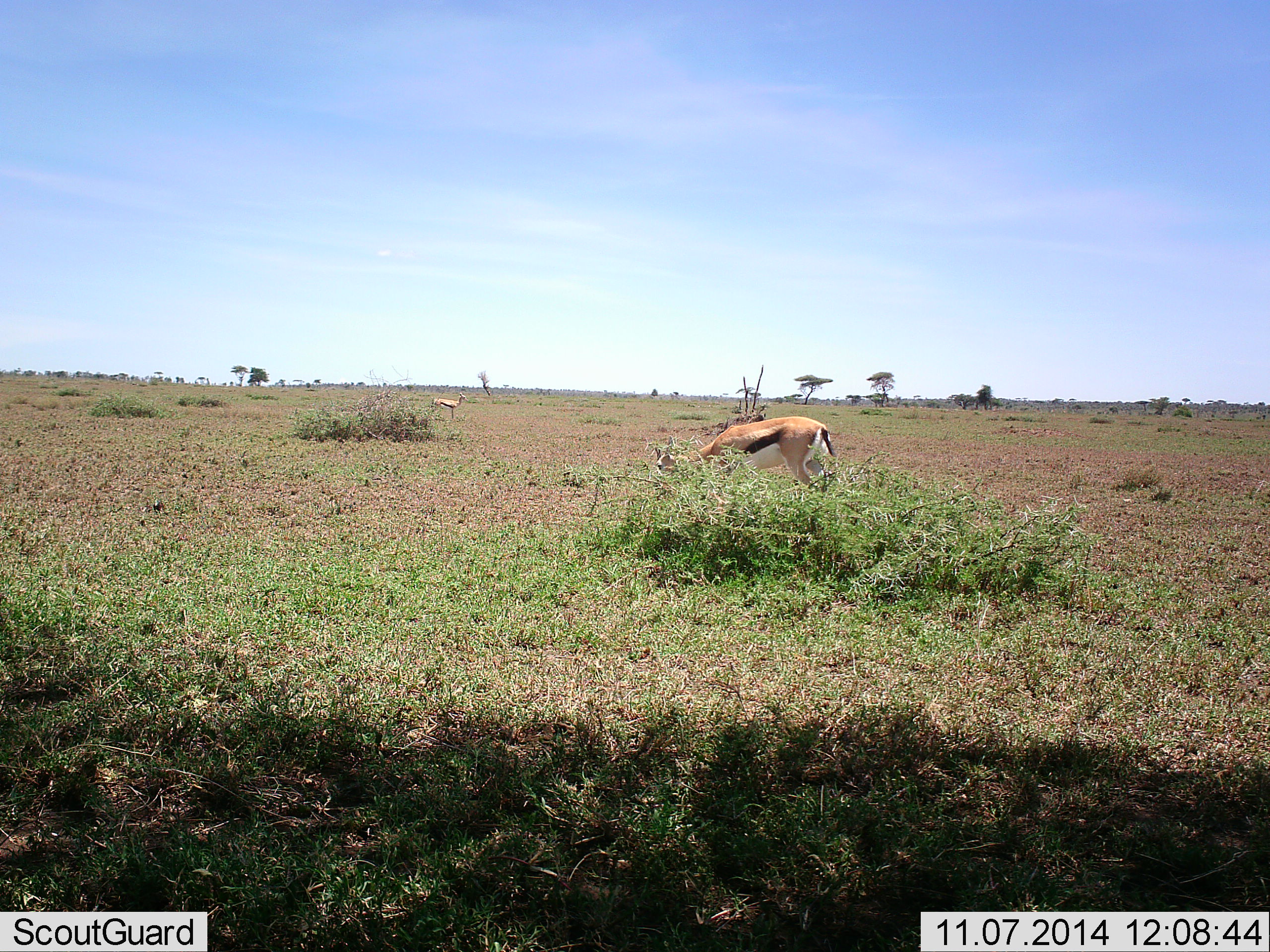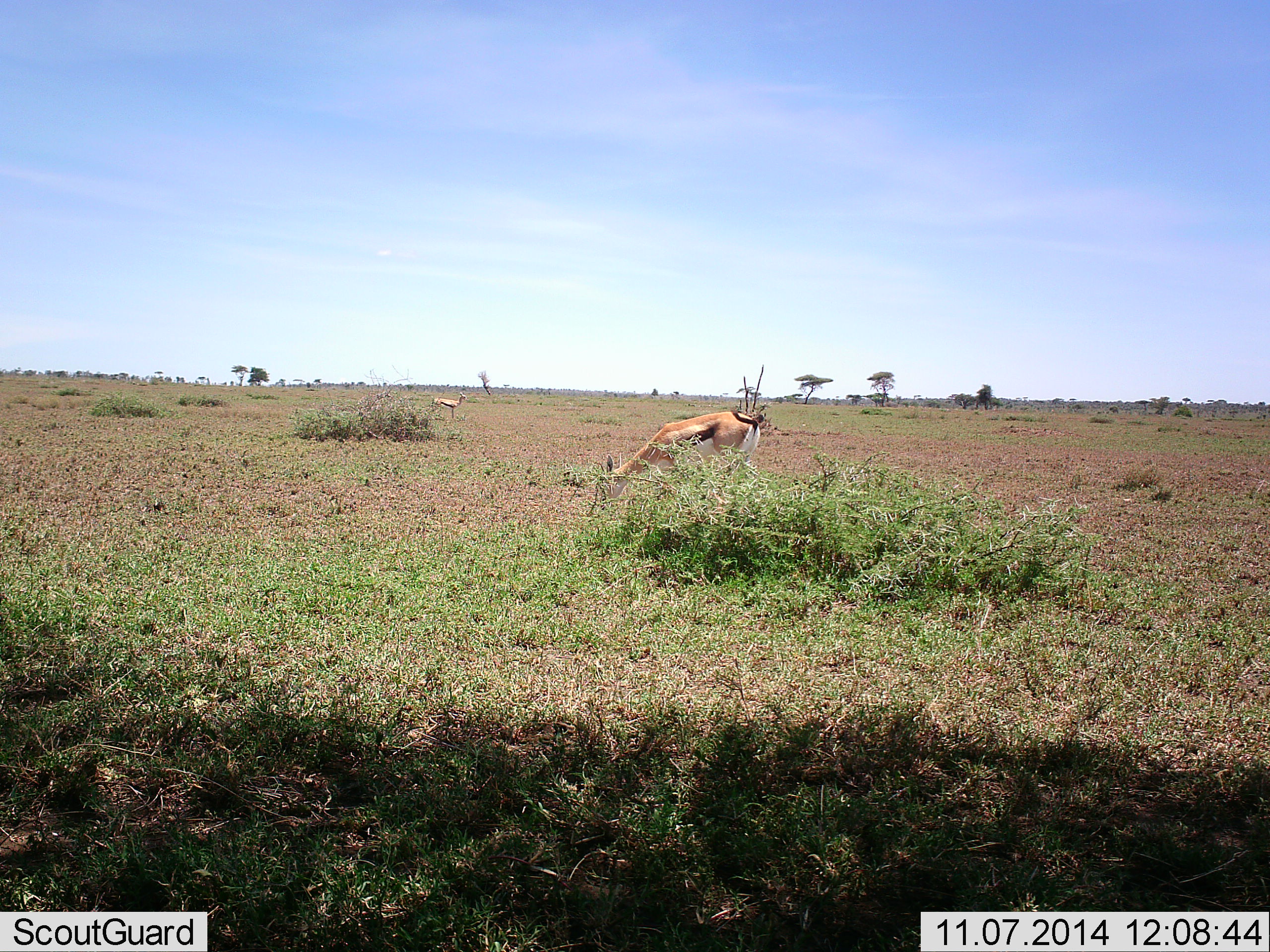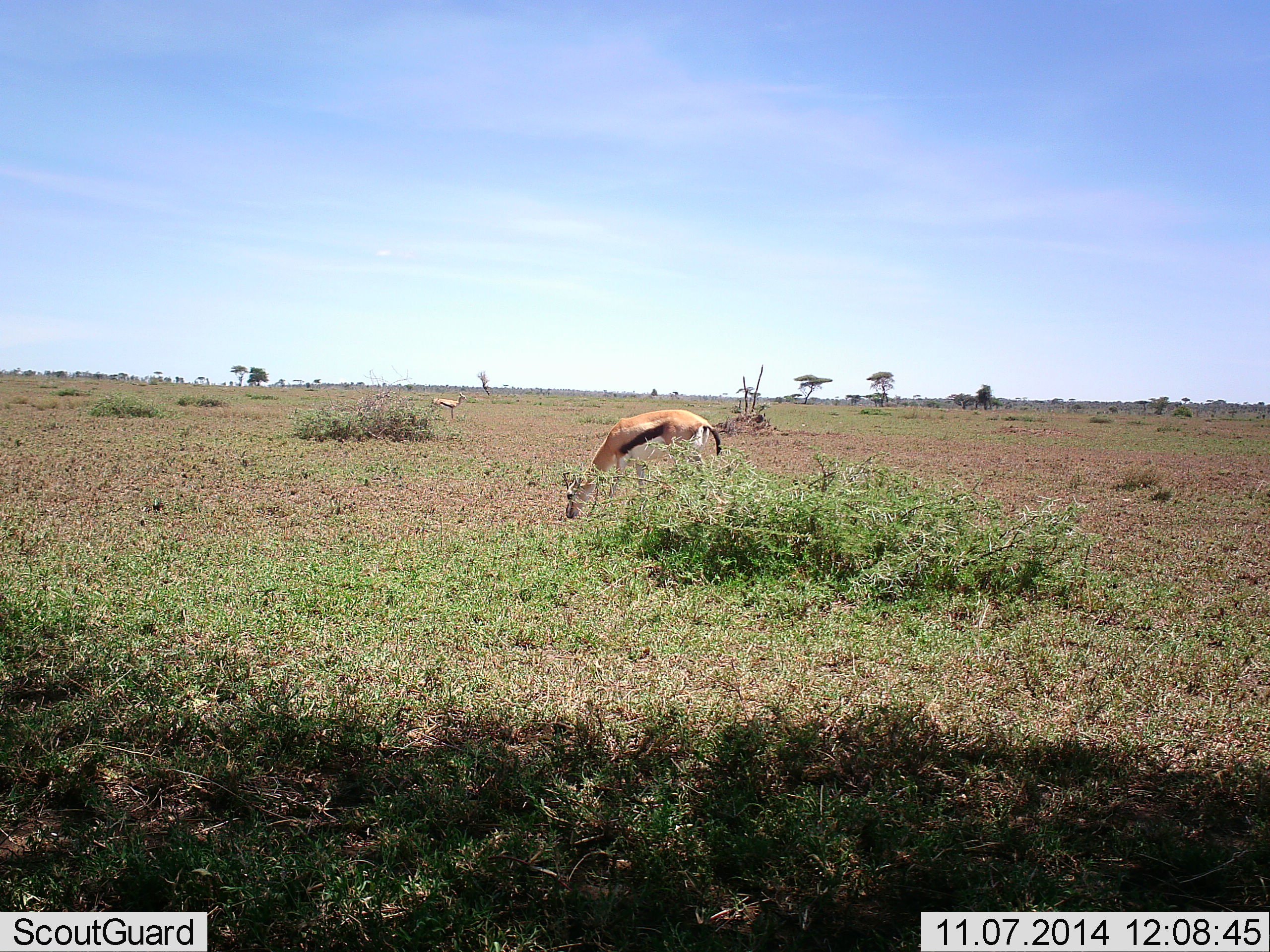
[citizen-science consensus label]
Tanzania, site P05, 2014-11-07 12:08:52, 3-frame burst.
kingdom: Animalia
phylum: Chordata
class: Mammalia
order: Artiodactyla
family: Bovidae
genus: Eudorcas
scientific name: Eudorcas thomsonii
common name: thomson's gazelle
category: gazellethomsons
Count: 2.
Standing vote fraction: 60%.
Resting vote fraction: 0%.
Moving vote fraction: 40%.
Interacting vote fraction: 0%.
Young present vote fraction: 0%.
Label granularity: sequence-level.